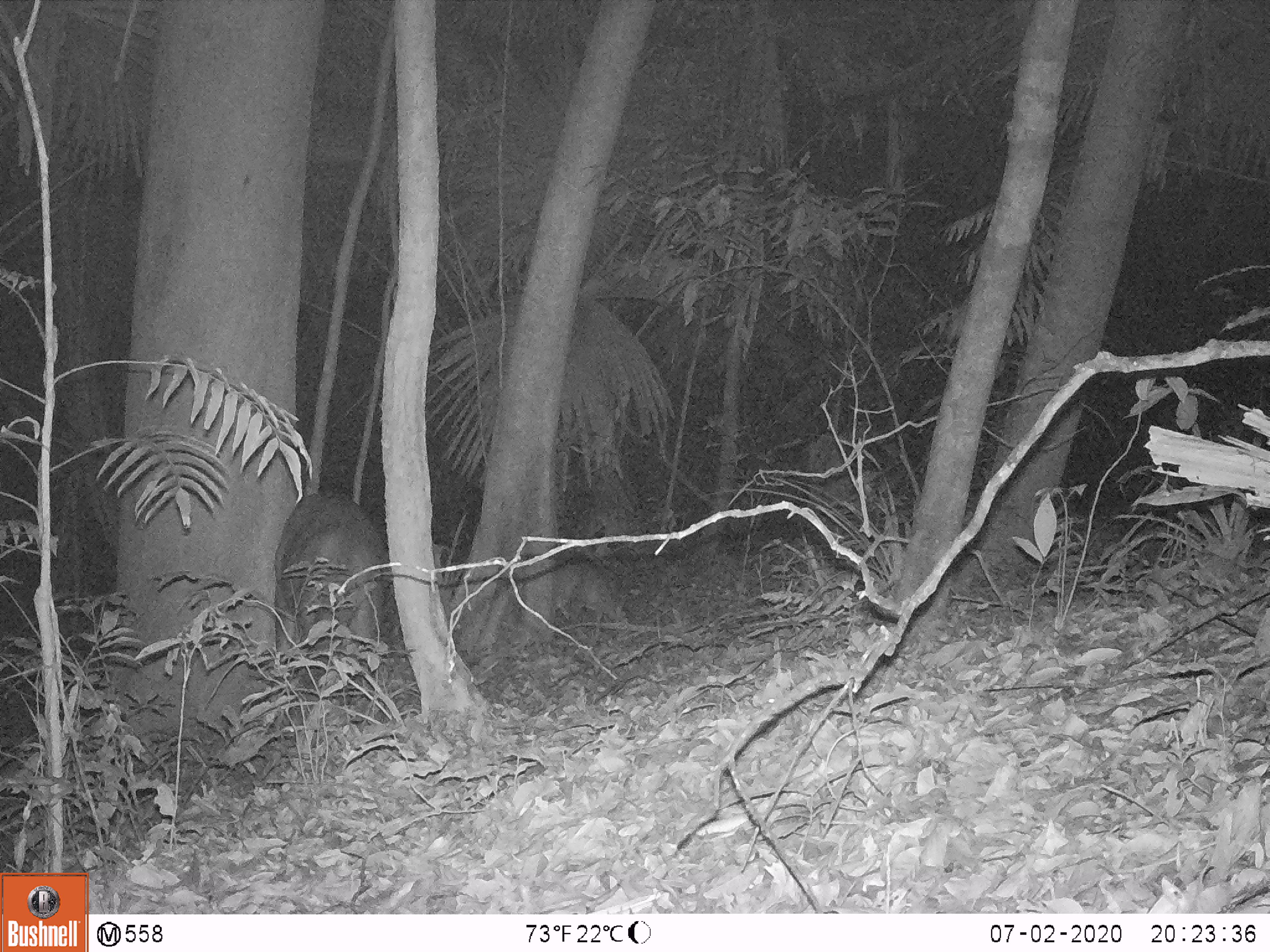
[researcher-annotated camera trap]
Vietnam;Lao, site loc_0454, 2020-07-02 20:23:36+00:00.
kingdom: Animalia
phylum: Chordata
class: Mammalia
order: Artiodactyla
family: Cervidae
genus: Rusa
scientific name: Rusa unicolor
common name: sambar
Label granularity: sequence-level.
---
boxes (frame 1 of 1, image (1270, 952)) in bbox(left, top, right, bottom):
sambar: bbox(274, 491, 389, 689); bbox(554, 557, 623, 625)